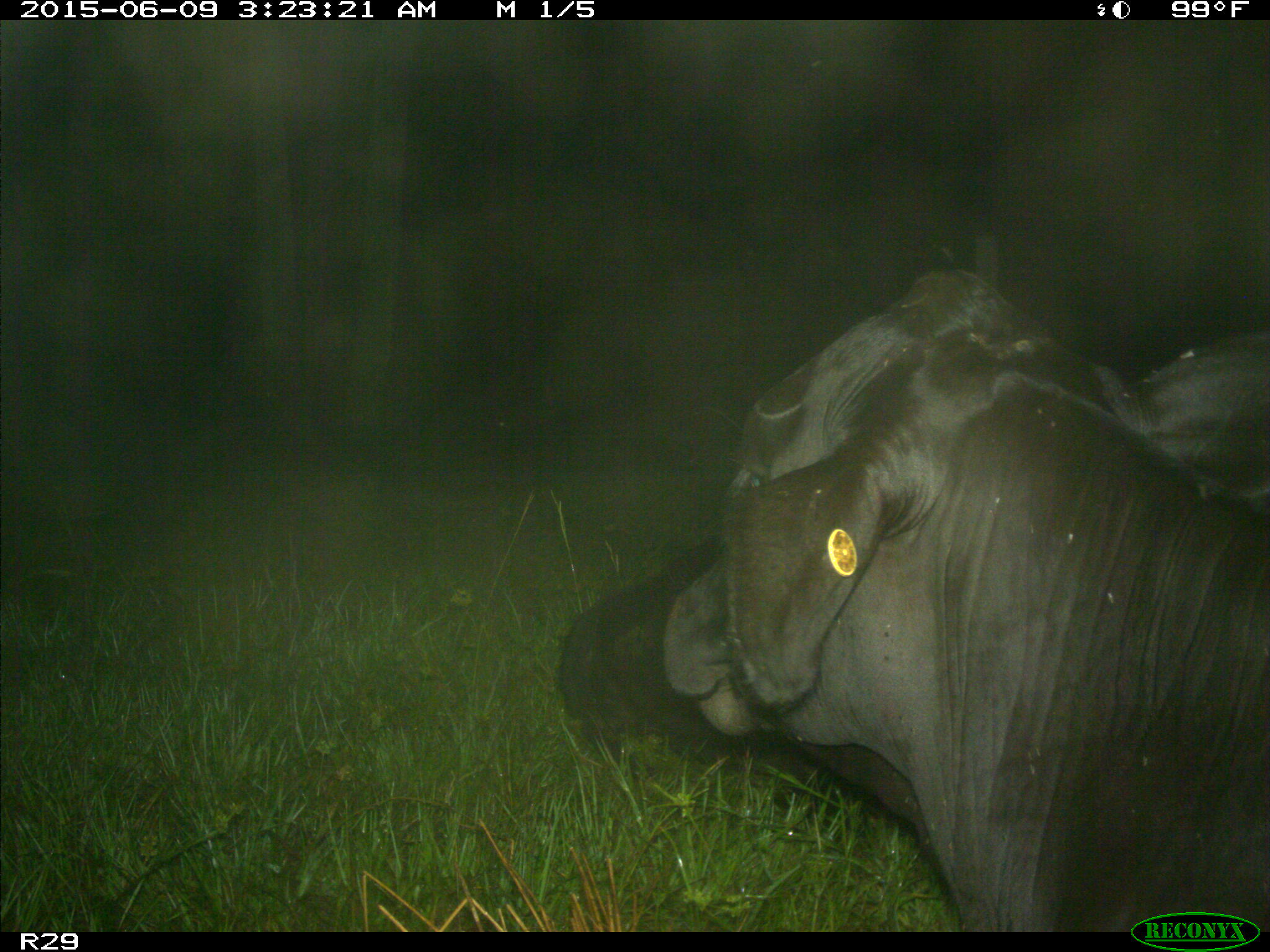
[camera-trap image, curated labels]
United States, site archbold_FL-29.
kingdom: Animalia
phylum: Chordata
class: Mammalia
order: Artiodactyla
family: Bovidae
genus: Bos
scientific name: Bos taurus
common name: domestic cow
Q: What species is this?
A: Bos taurus (domestic cow).